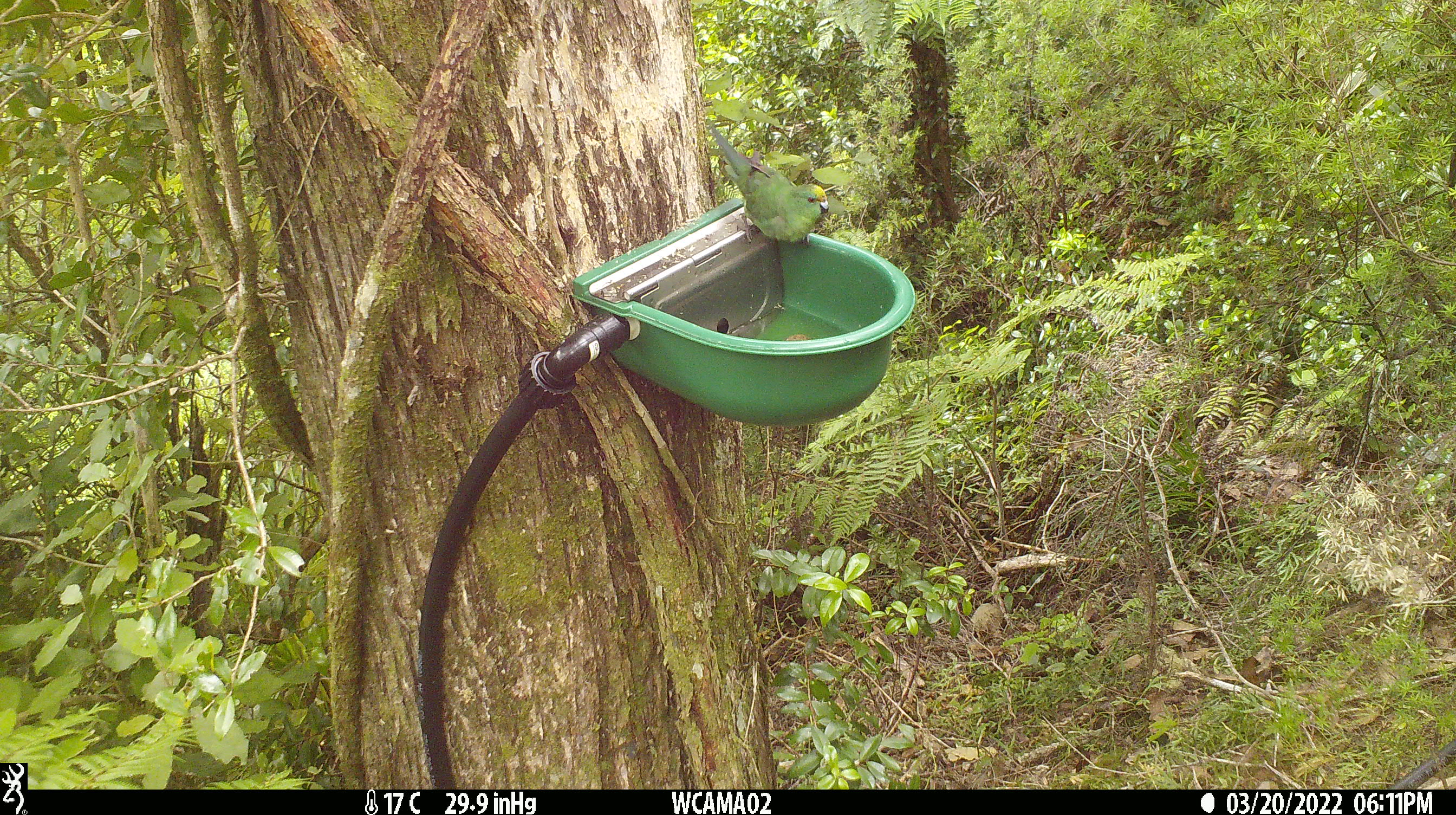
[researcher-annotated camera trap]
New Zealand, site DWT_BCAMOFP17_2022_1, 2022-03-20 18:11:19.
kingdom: Animalia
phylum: Chordata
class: Aves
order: Psittaciformes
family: Psittaculidae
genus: Cyanoramphus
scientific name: Cyanoramphus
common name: parakeet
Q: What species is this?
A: Parakeet (Cyanoramphus).